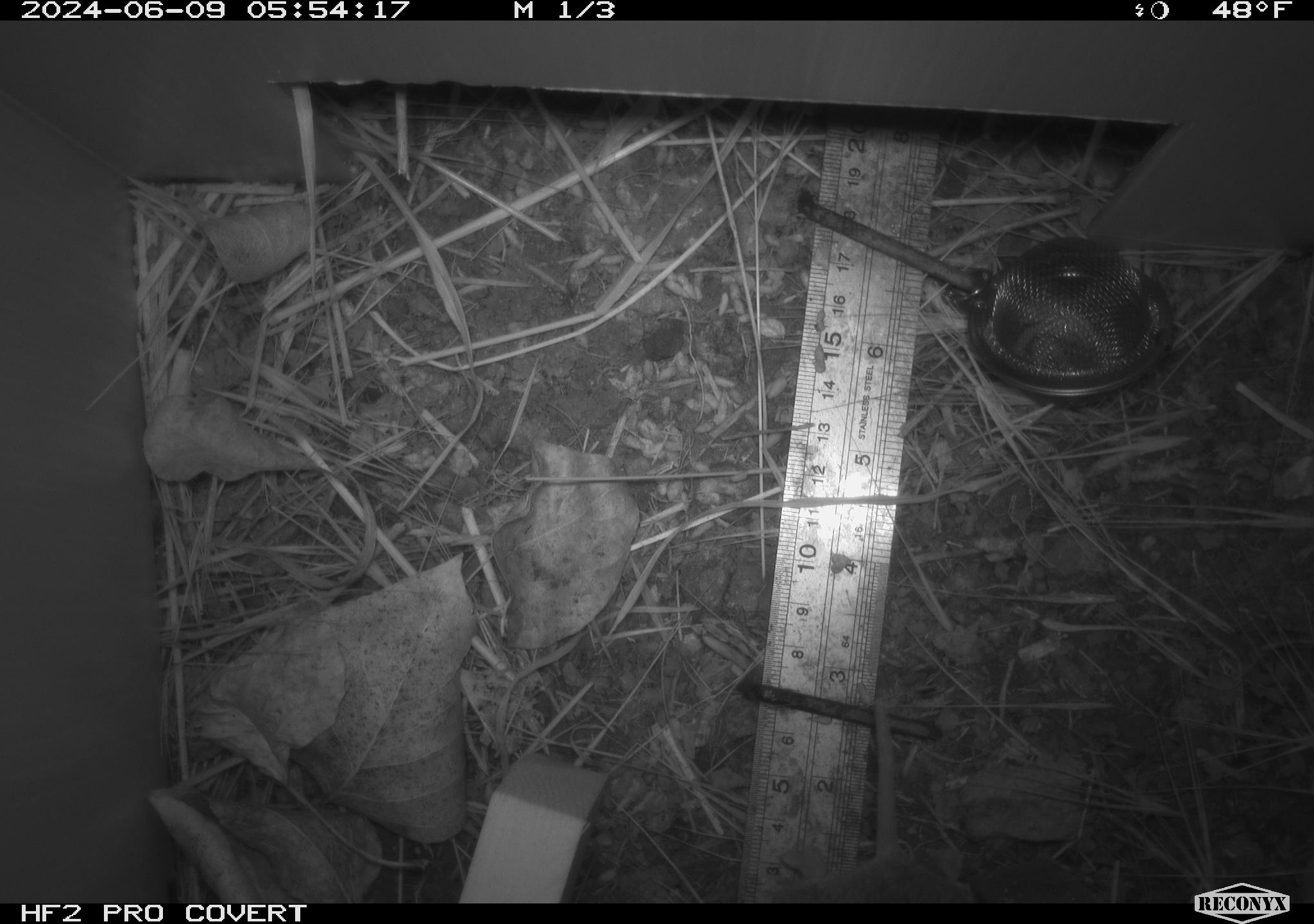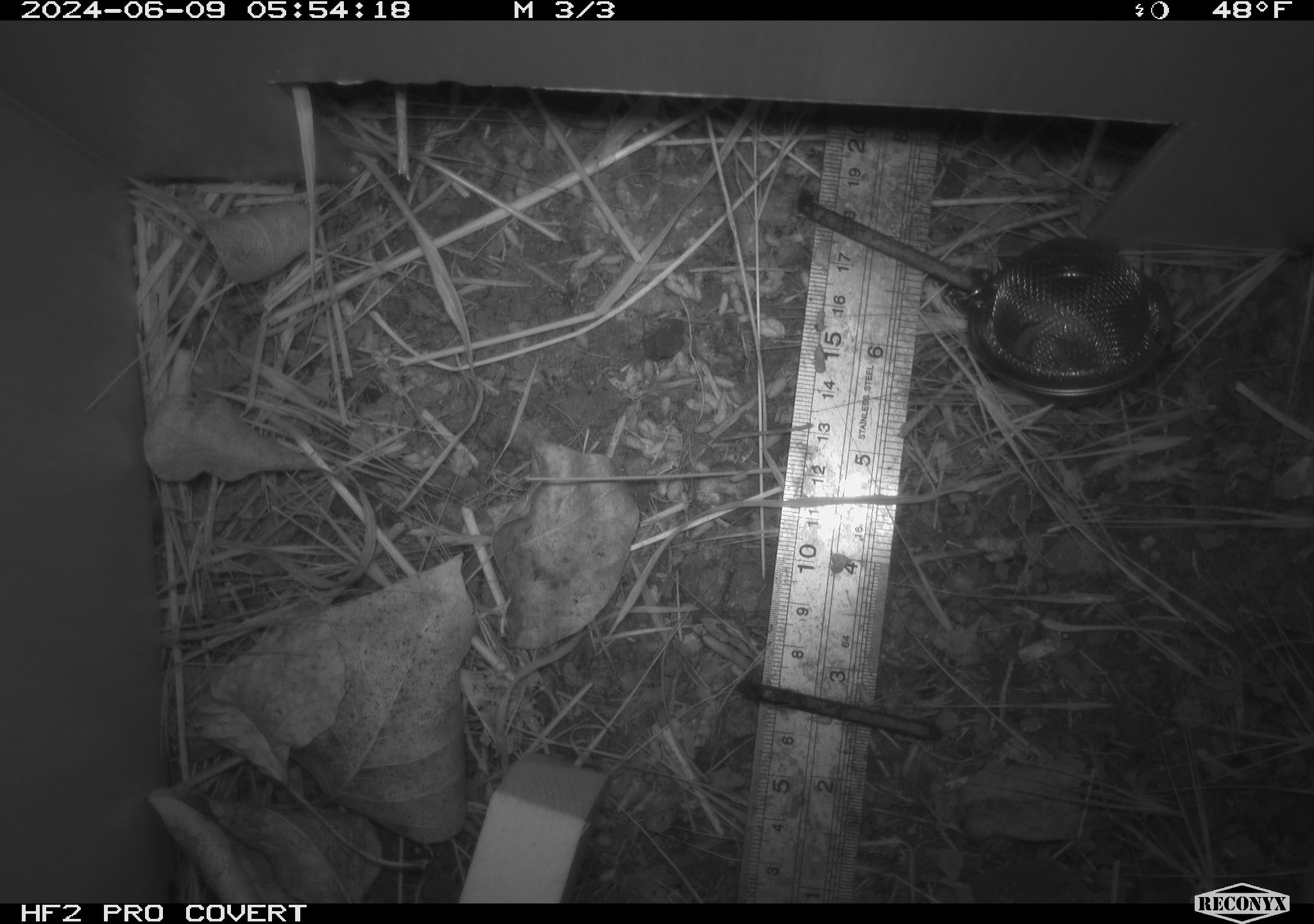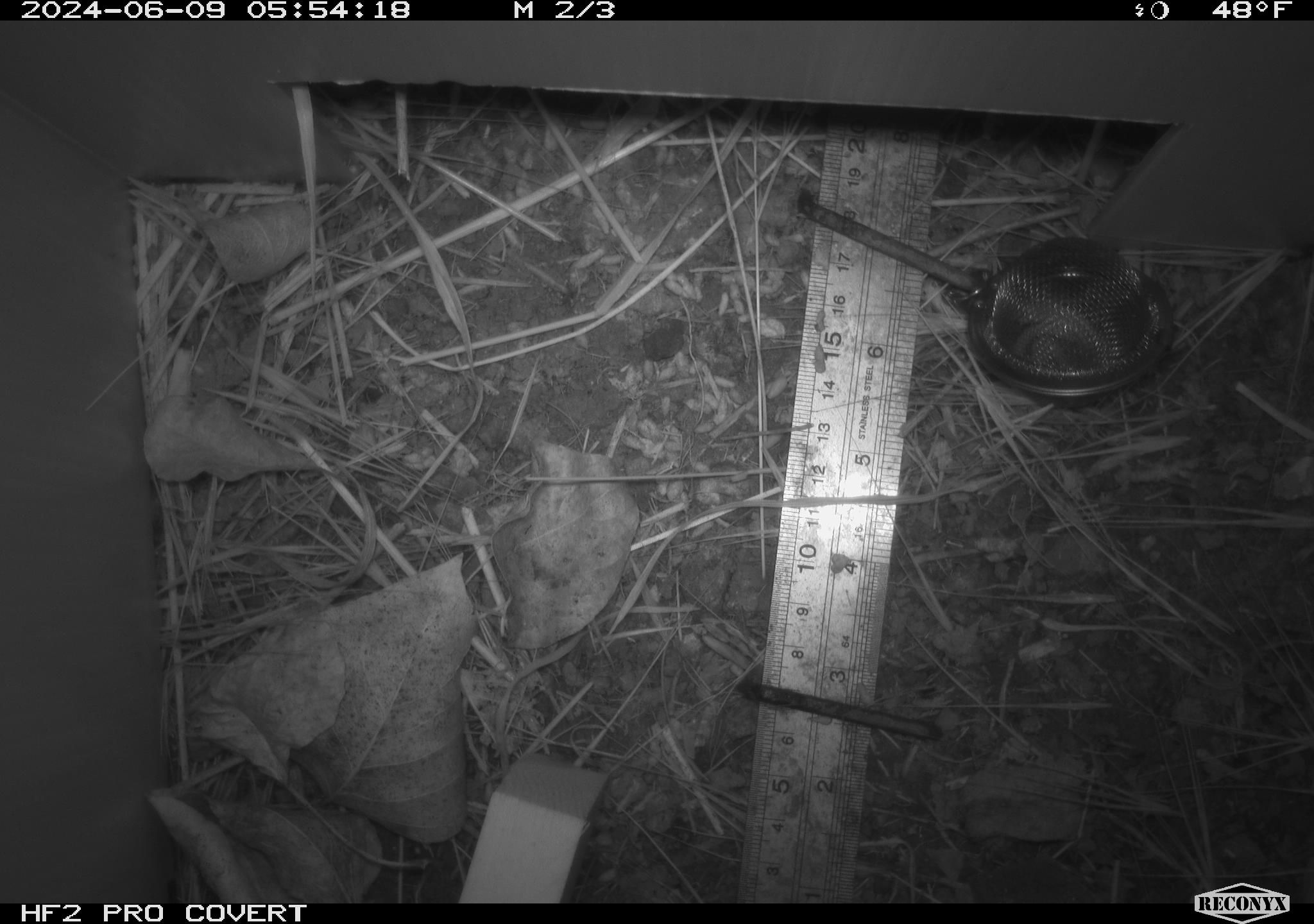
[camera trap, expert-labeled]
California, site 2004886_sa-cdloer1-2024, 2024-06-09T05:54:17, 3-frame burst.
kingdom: Animalia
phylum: Chordata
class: Mammalia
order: Rodentia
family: Cricetidae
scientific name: Arvicolinae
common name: voles, lemmings, and muskrats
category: arvicolinae subfamily